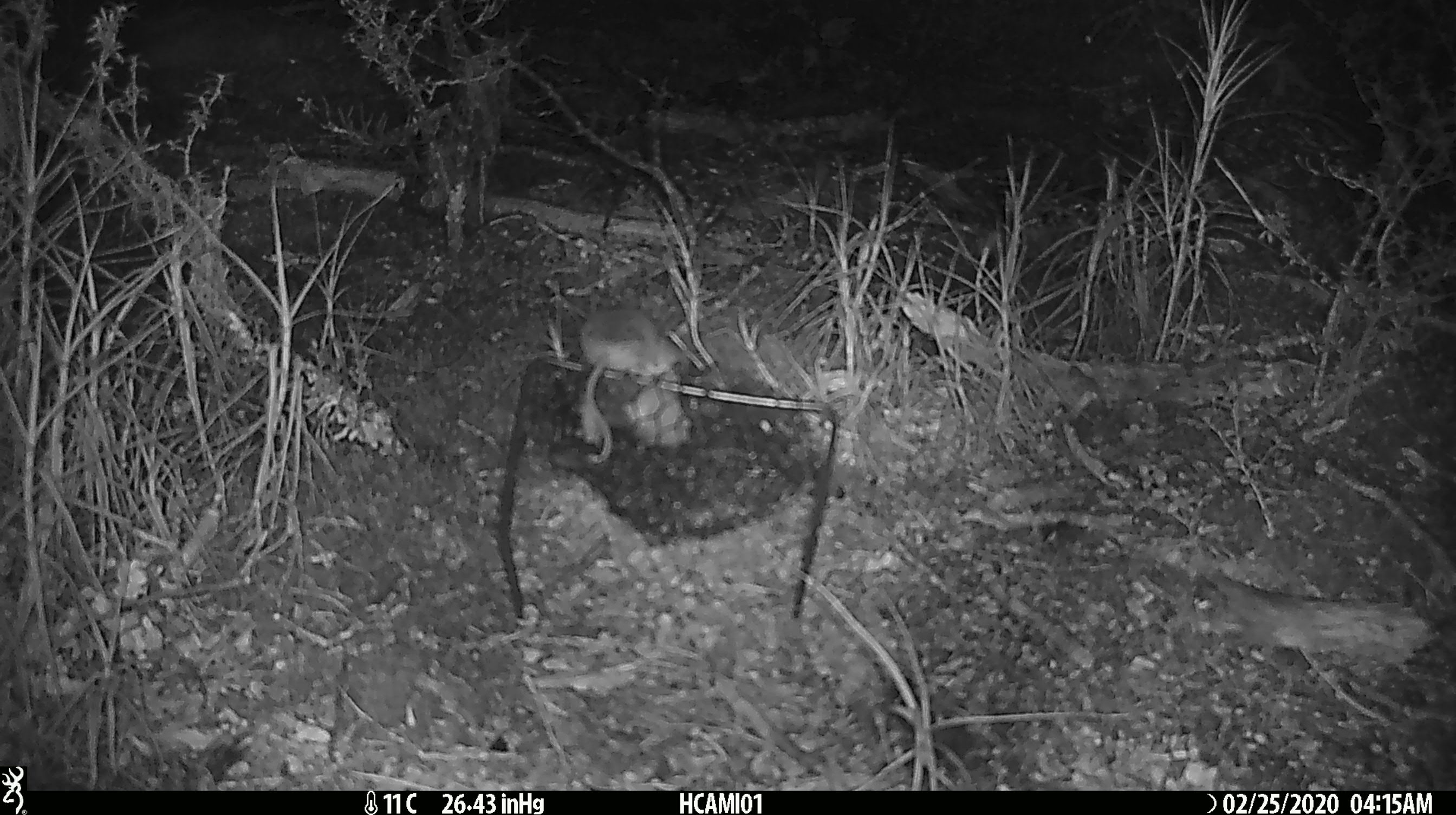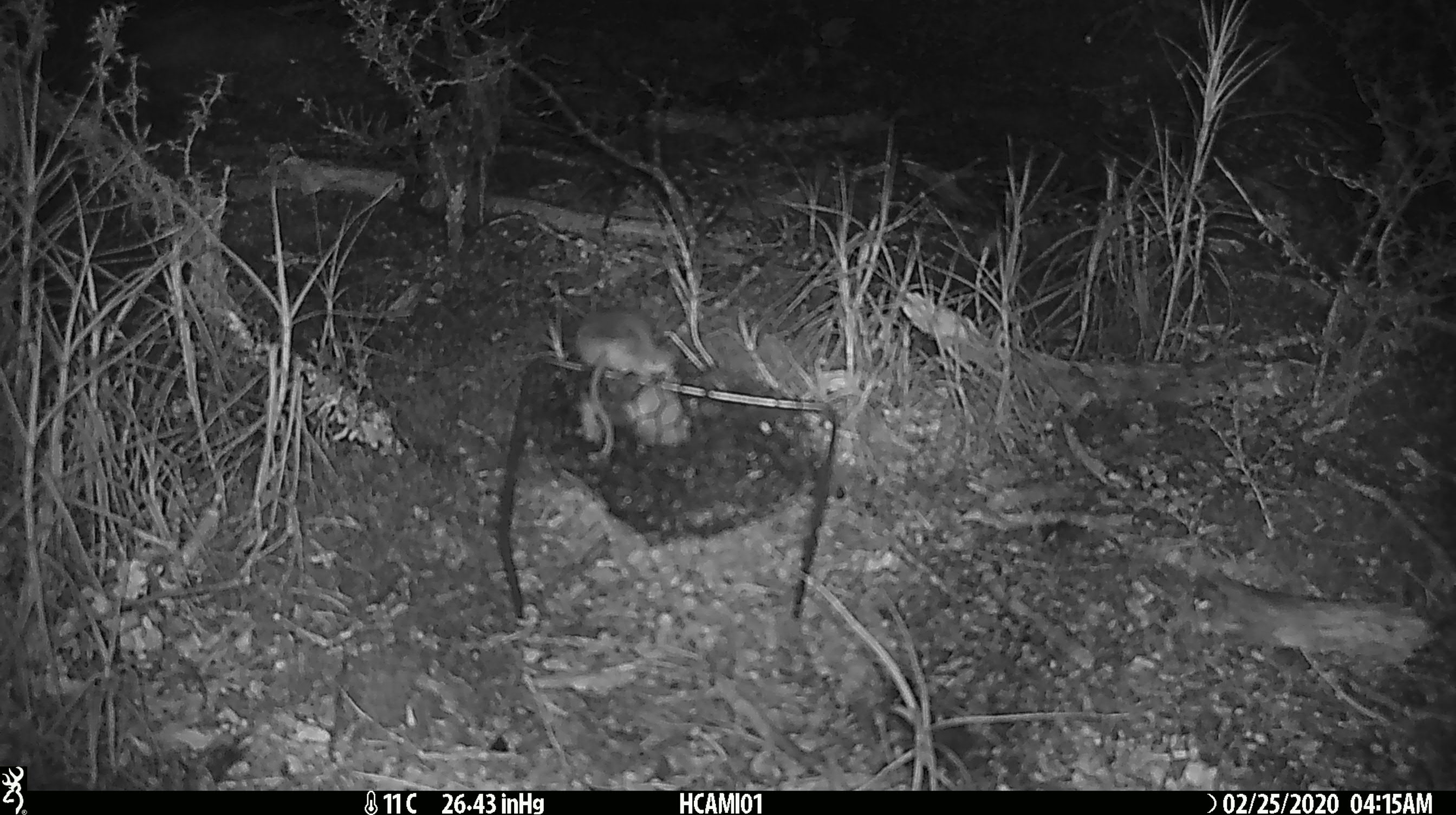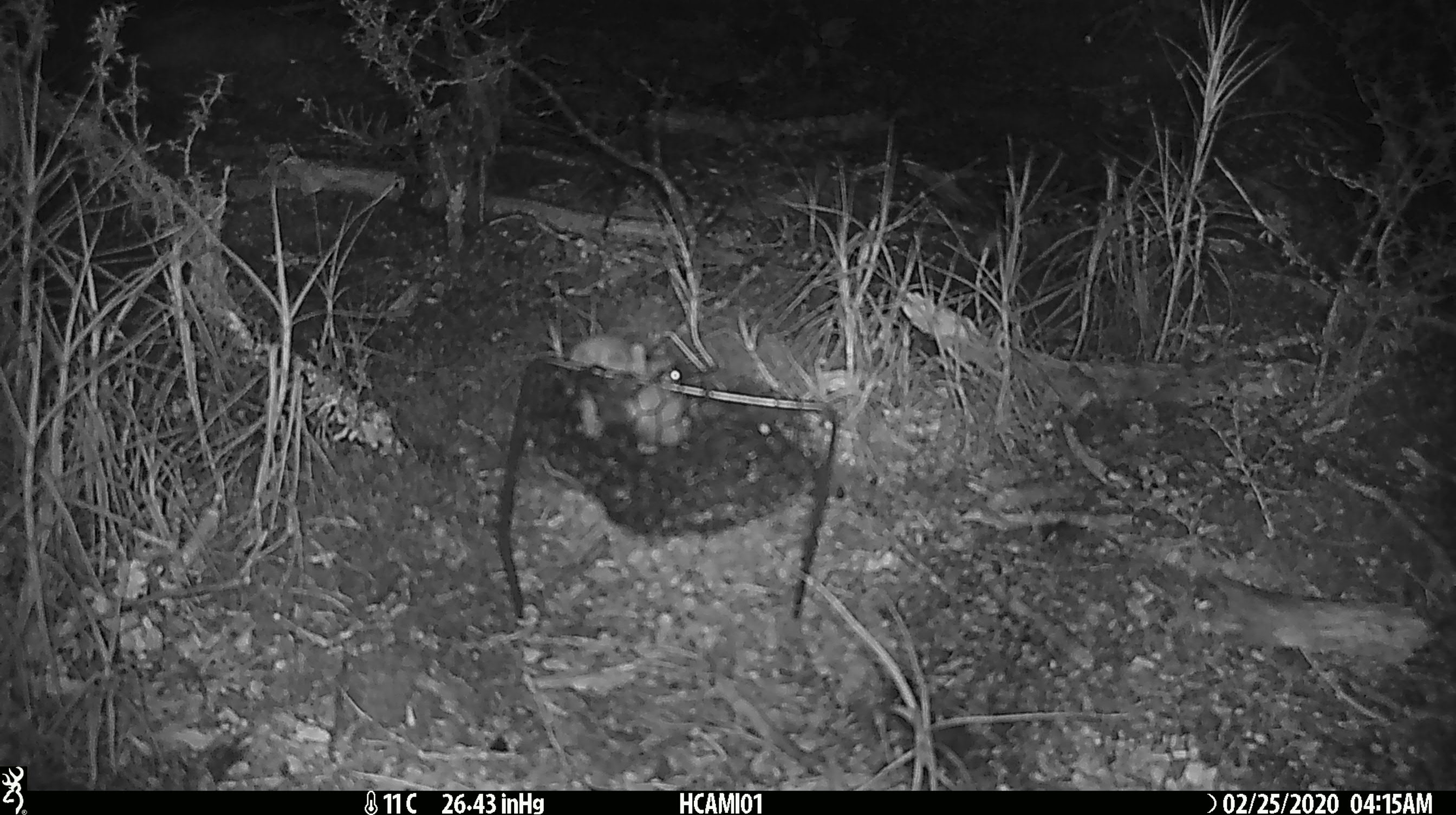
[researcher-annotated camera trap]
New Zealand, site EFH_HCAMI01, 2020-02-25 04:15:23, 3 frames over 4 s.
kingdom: Animalia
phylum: Chordata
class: Mammalia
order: Rodentia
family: Muridae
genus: Mus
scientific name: Mus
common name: mouse